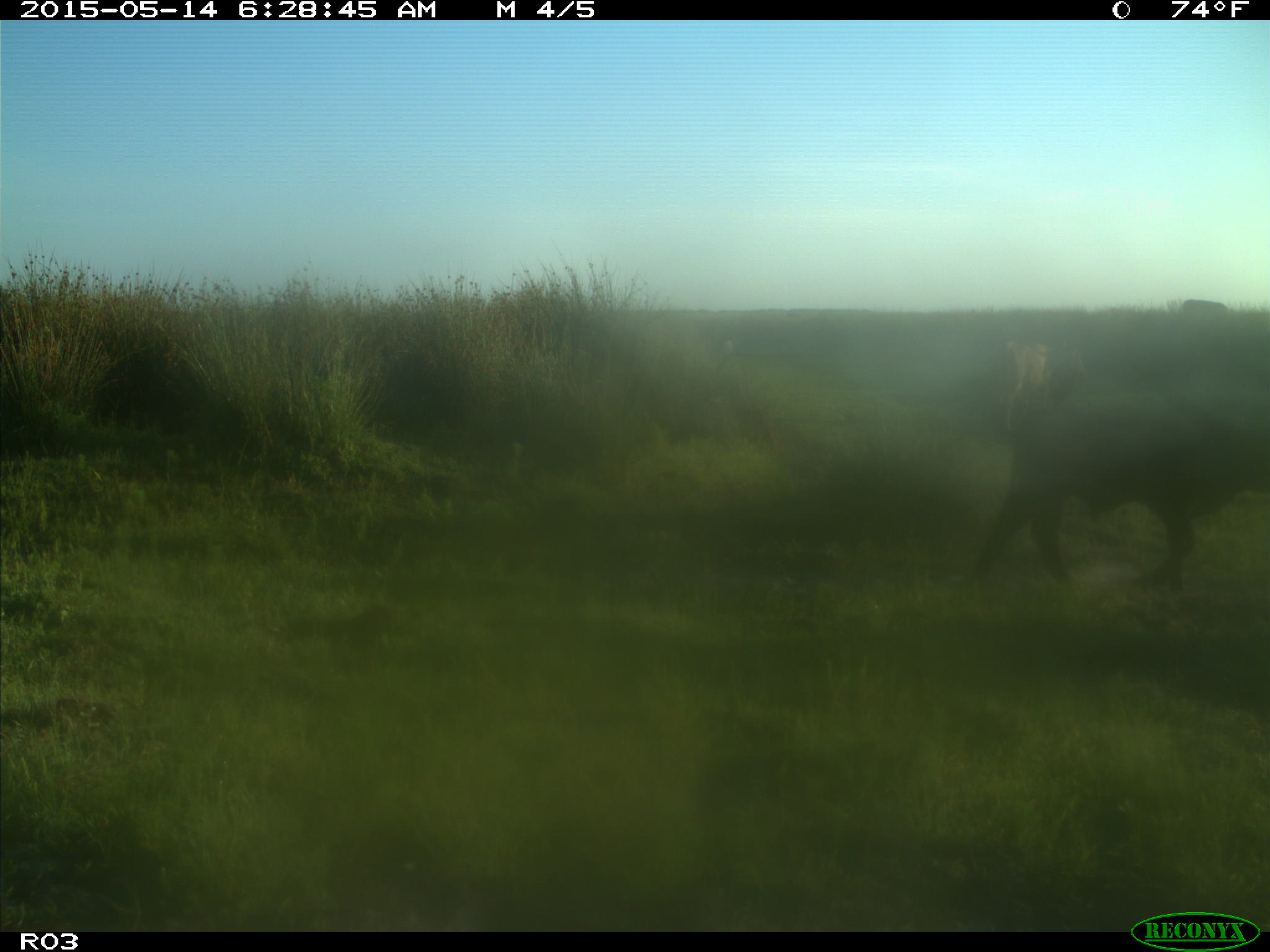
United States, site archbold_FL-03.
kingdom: Animalia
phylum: Chordata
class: Mammalia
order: Artiodactyla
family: Bovidae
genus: Bos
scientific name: Bos taurus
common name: domestic cow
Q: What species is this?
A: Bos taurus (domestic cow).